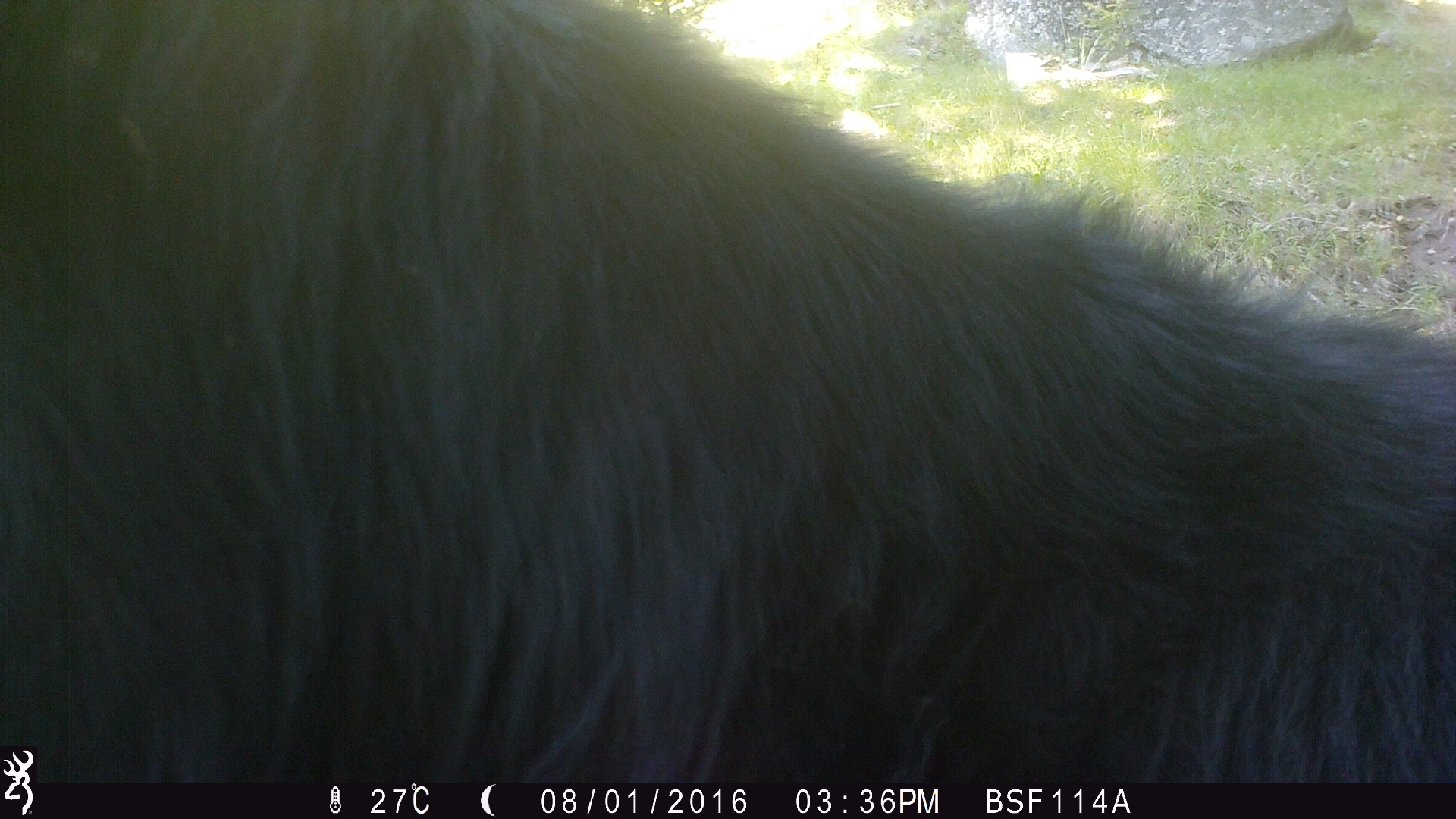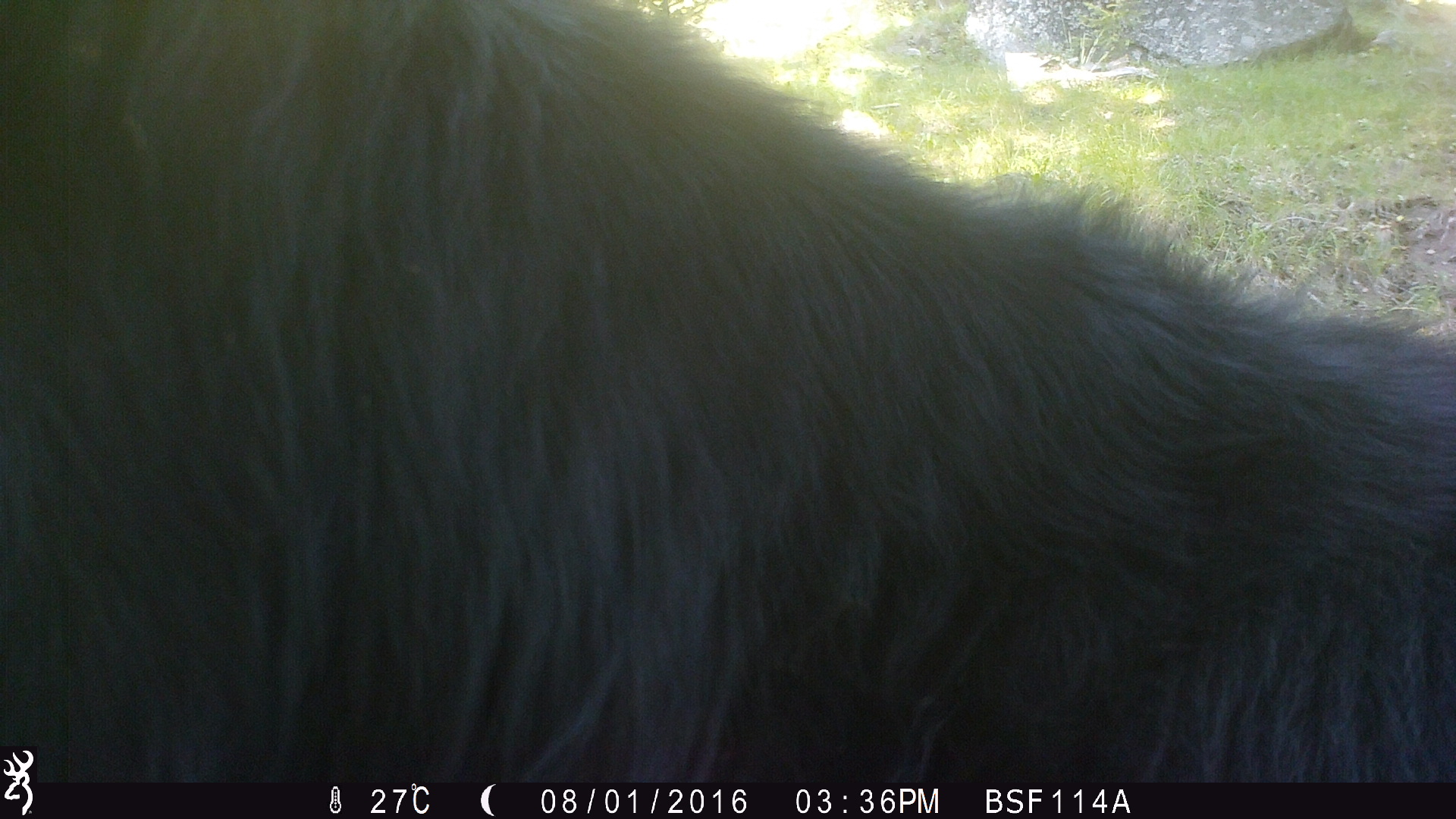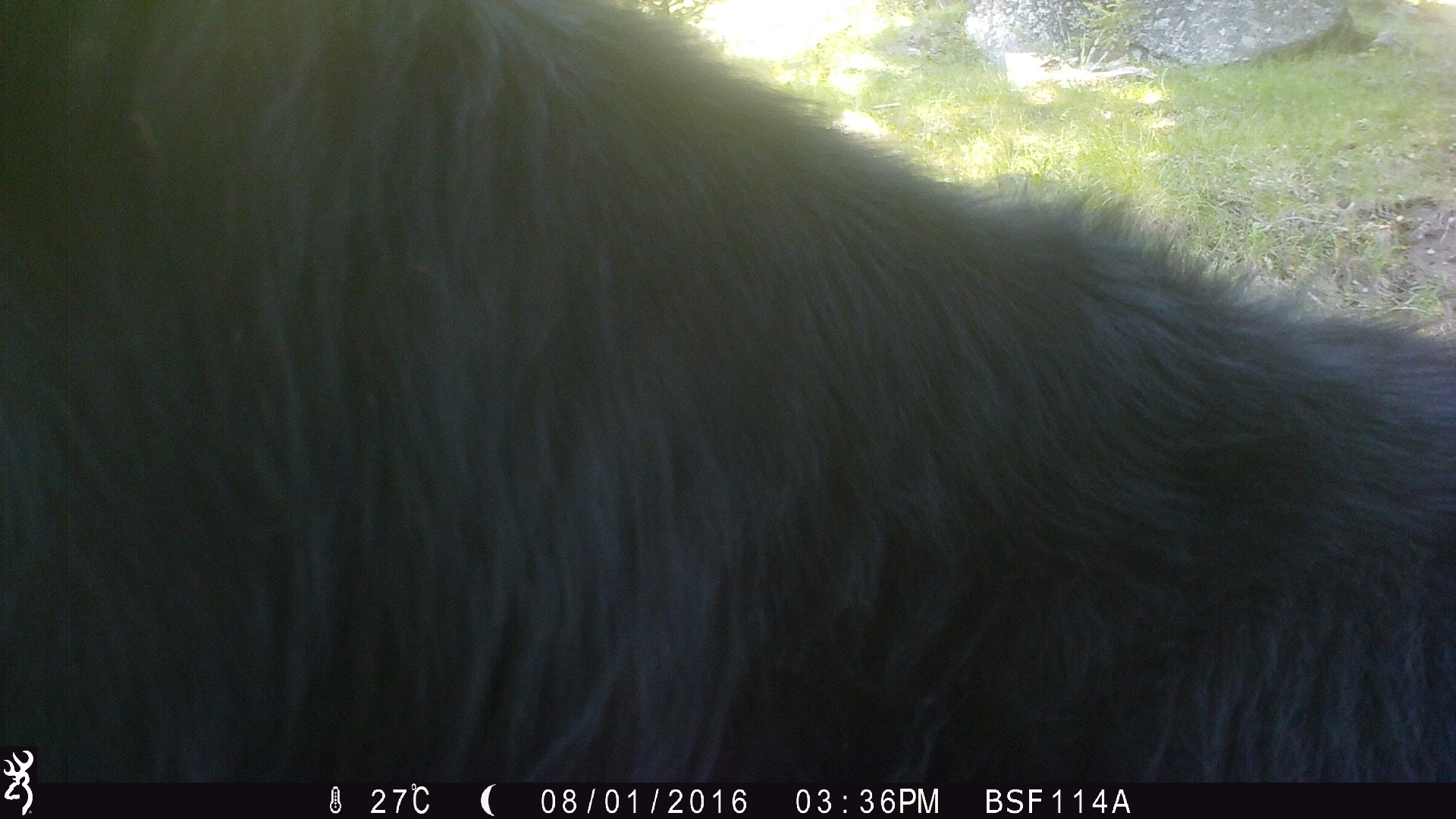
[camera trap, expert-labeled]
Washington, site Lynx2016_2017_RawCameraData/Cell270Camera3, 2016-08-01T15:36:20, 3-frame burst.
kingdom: Animalia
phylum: Chordata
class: Mammalia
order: Artiodactyla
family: Bovidae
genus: Bos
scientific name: Bos taurus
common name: domestic cattle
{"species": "domestic cattle (Bos taurus)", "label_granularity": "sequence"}